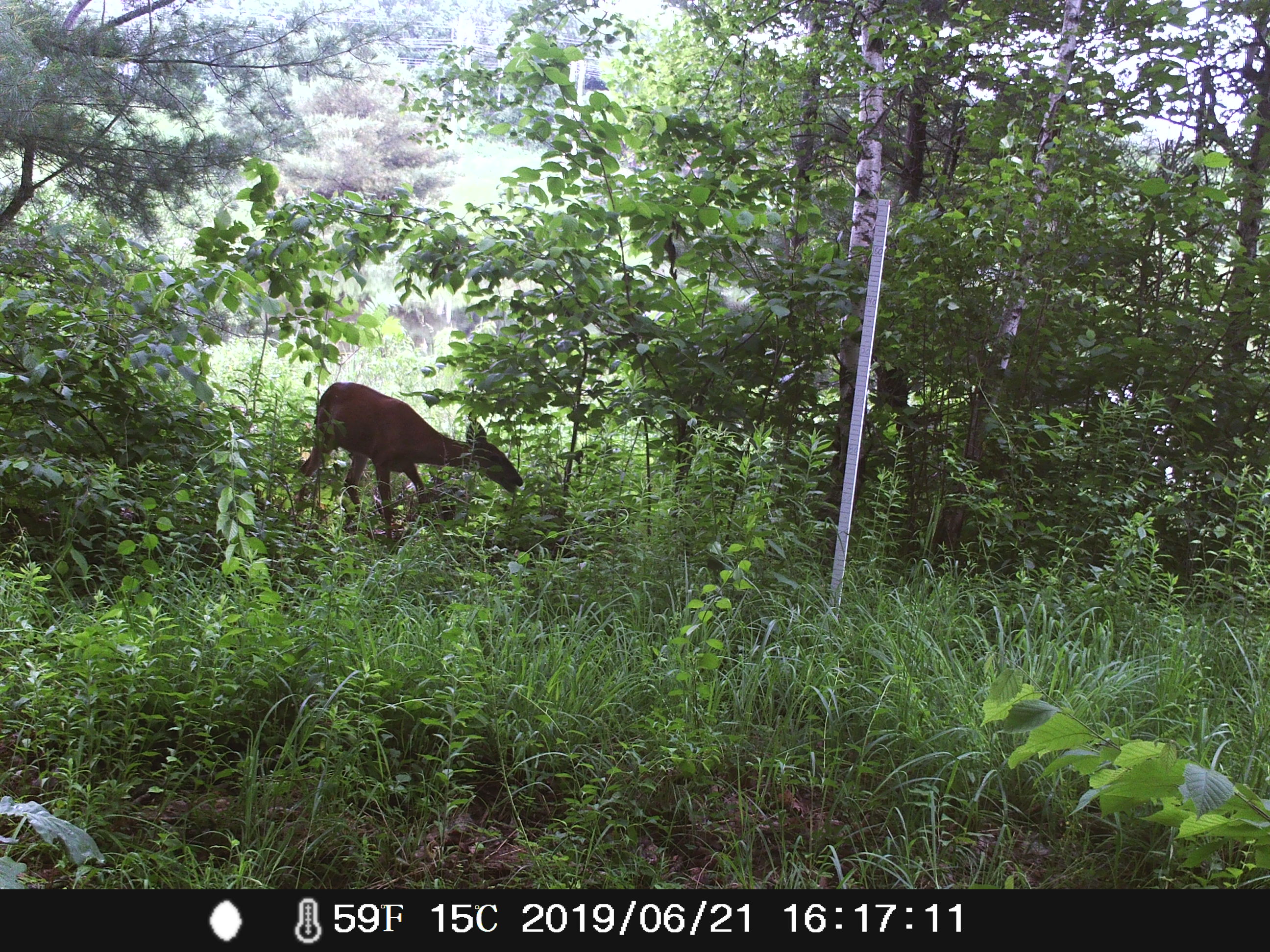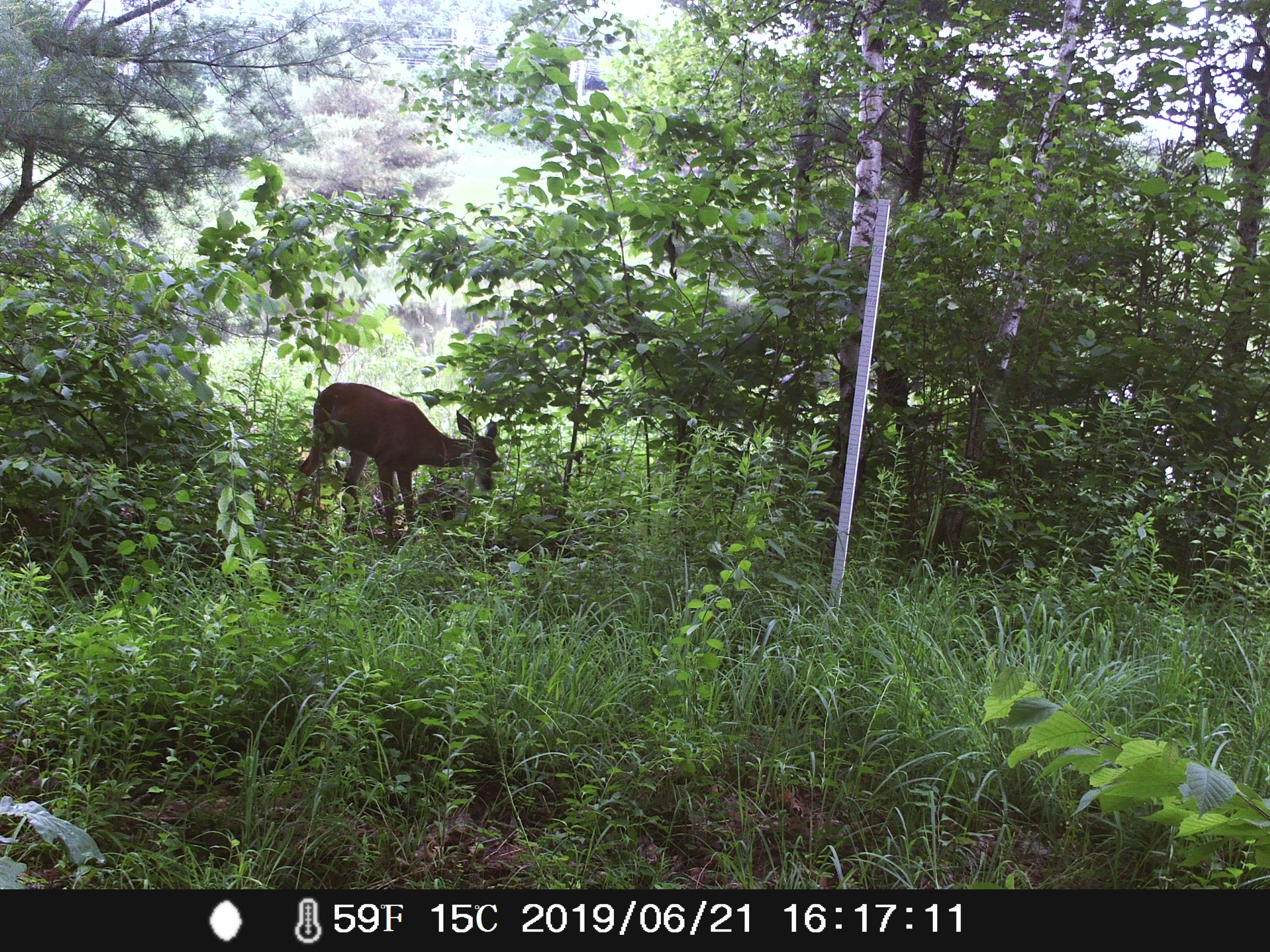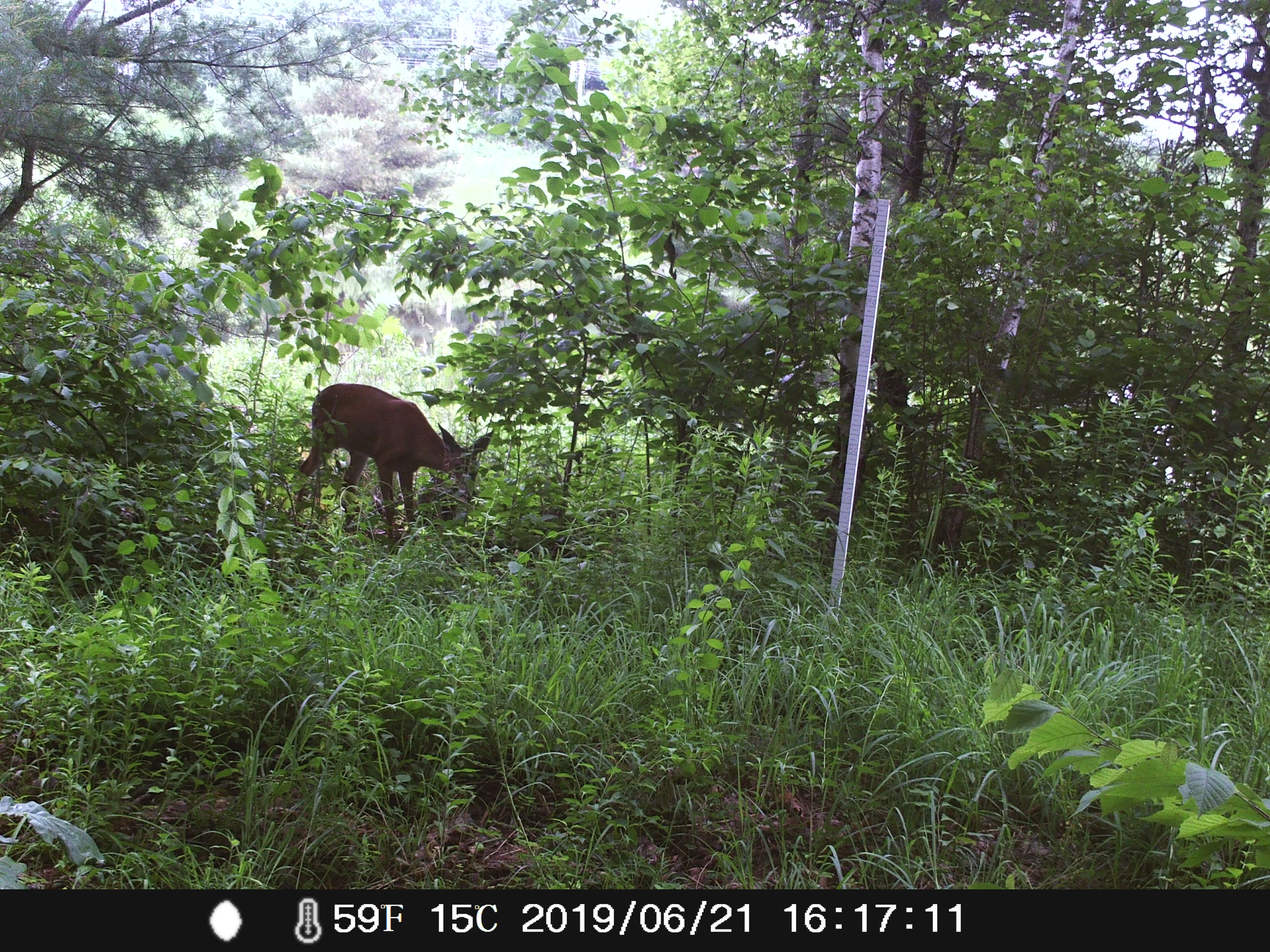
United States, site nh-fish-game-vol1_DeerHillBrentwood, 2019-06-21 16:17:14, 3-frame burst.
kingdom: Animalia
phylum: Chordata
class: Mammalia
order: Artiodactyla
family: Cervidae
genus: Odocoileus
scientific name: Odocoileus virginianus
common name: white-tailed deer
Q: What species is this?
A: White-tailed deer (Odocoileus virginianus).